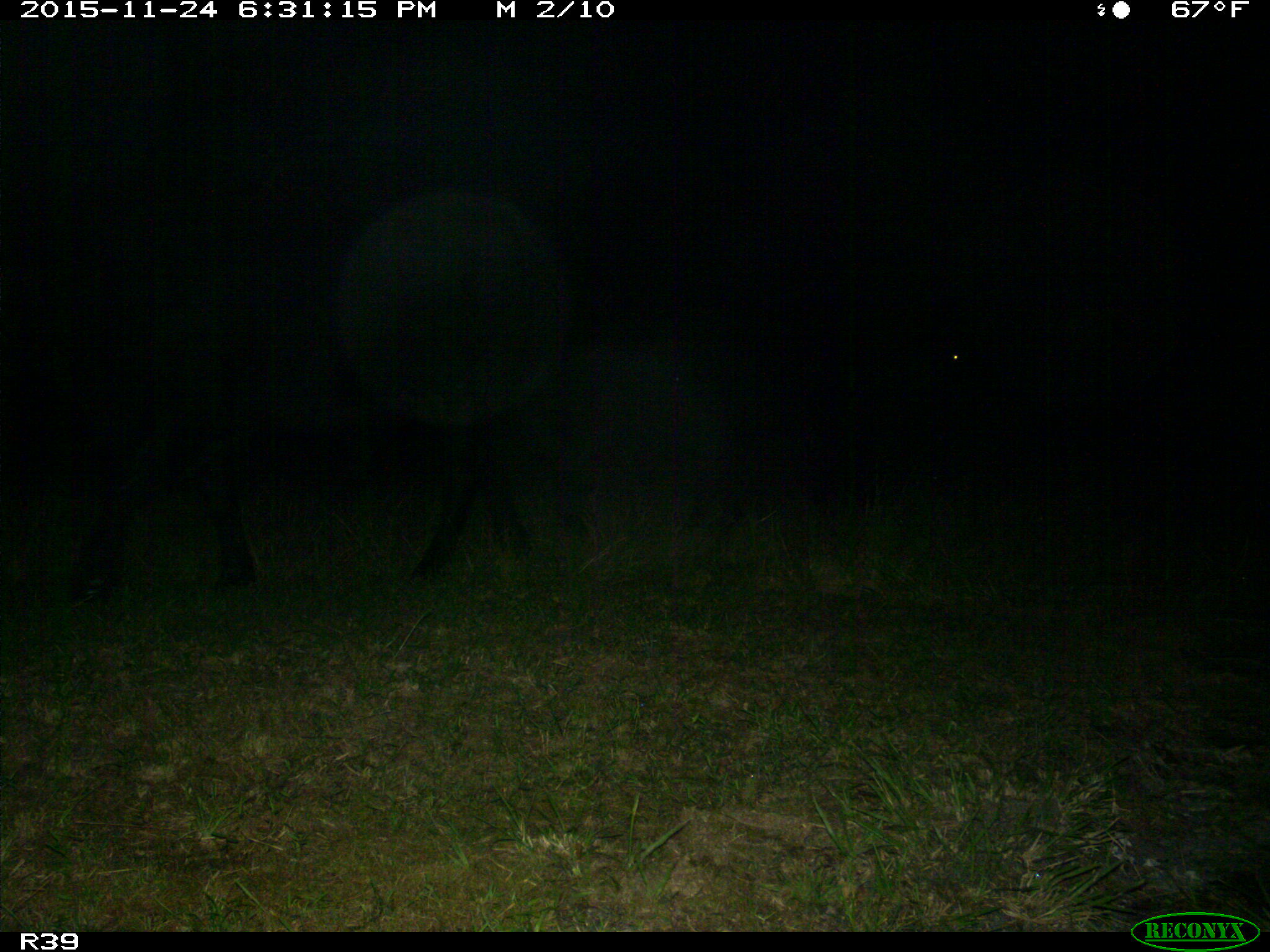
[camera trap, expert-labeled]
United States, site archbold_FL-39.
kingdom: Animalia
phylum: Chordata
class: Mammalia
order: Artiodactyla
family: Bovidae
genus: Bos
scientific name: Bos taurus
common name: domestic cow